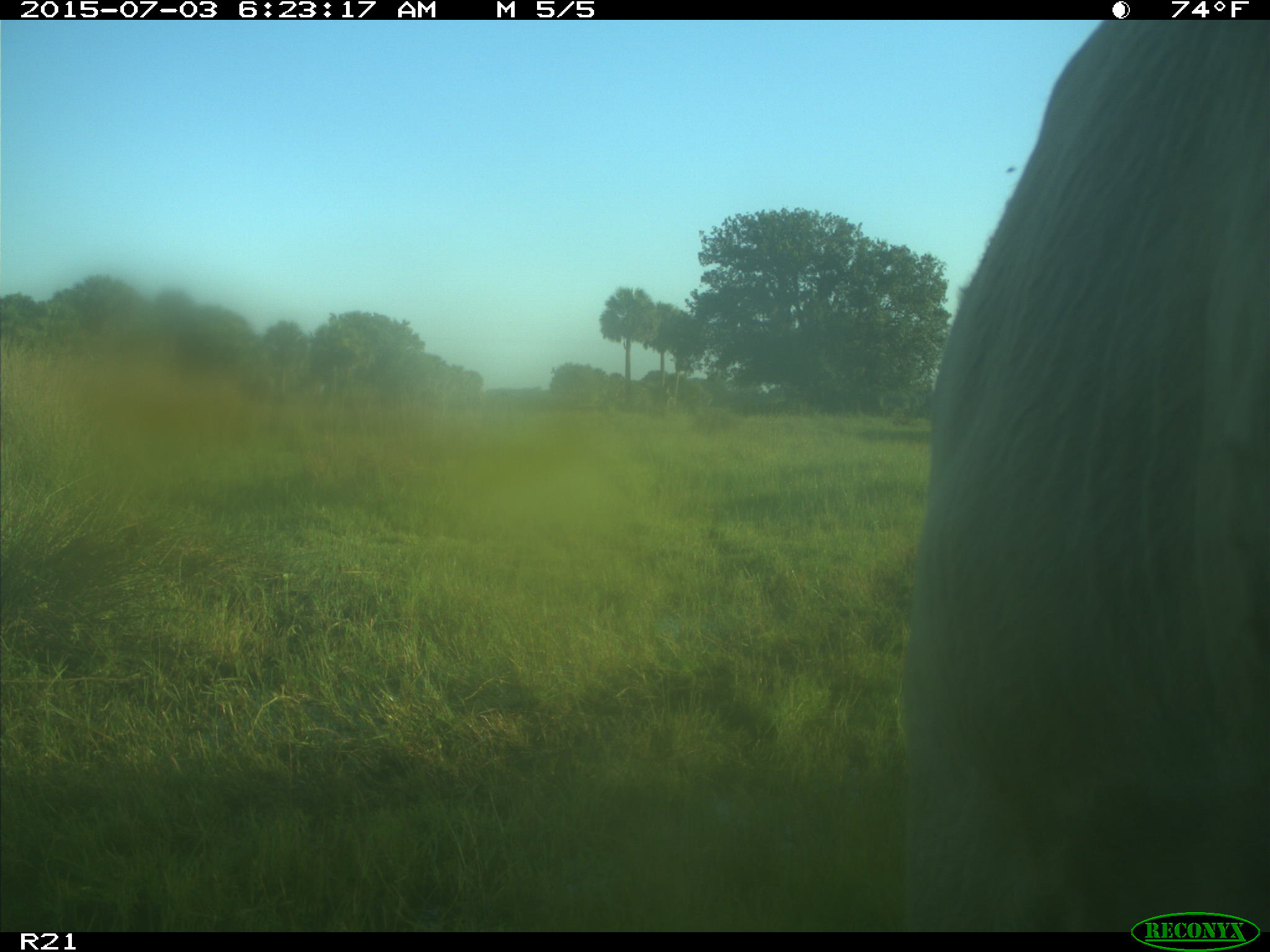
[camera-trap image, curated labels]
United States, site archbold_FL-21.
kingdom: Animalia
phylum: Chordata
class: Mammalia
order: Artiodactyla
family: Bovidae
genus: Bos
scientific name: Bos taurus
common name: domestic cow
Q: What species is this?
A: Bos taurus (domestic cow).